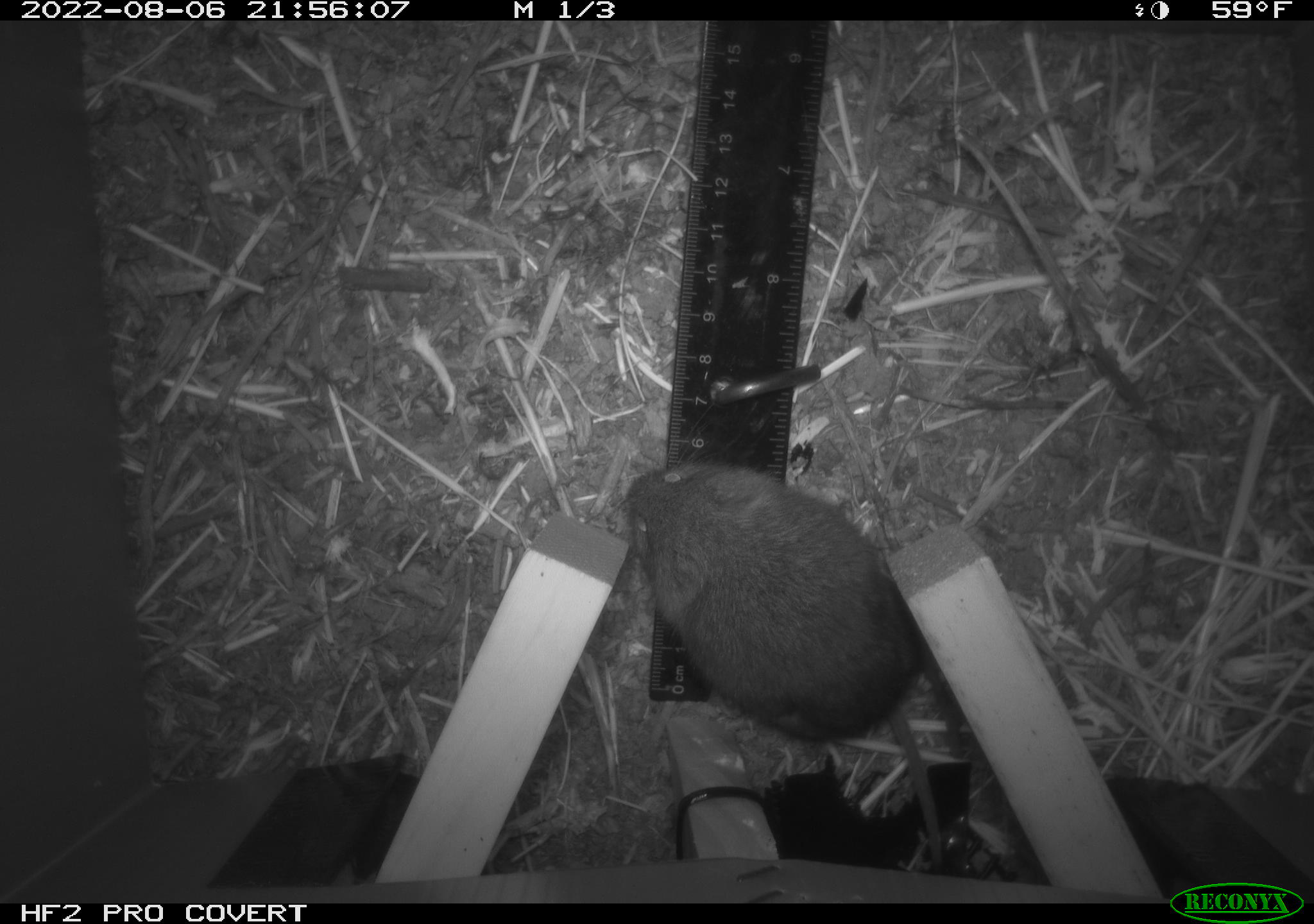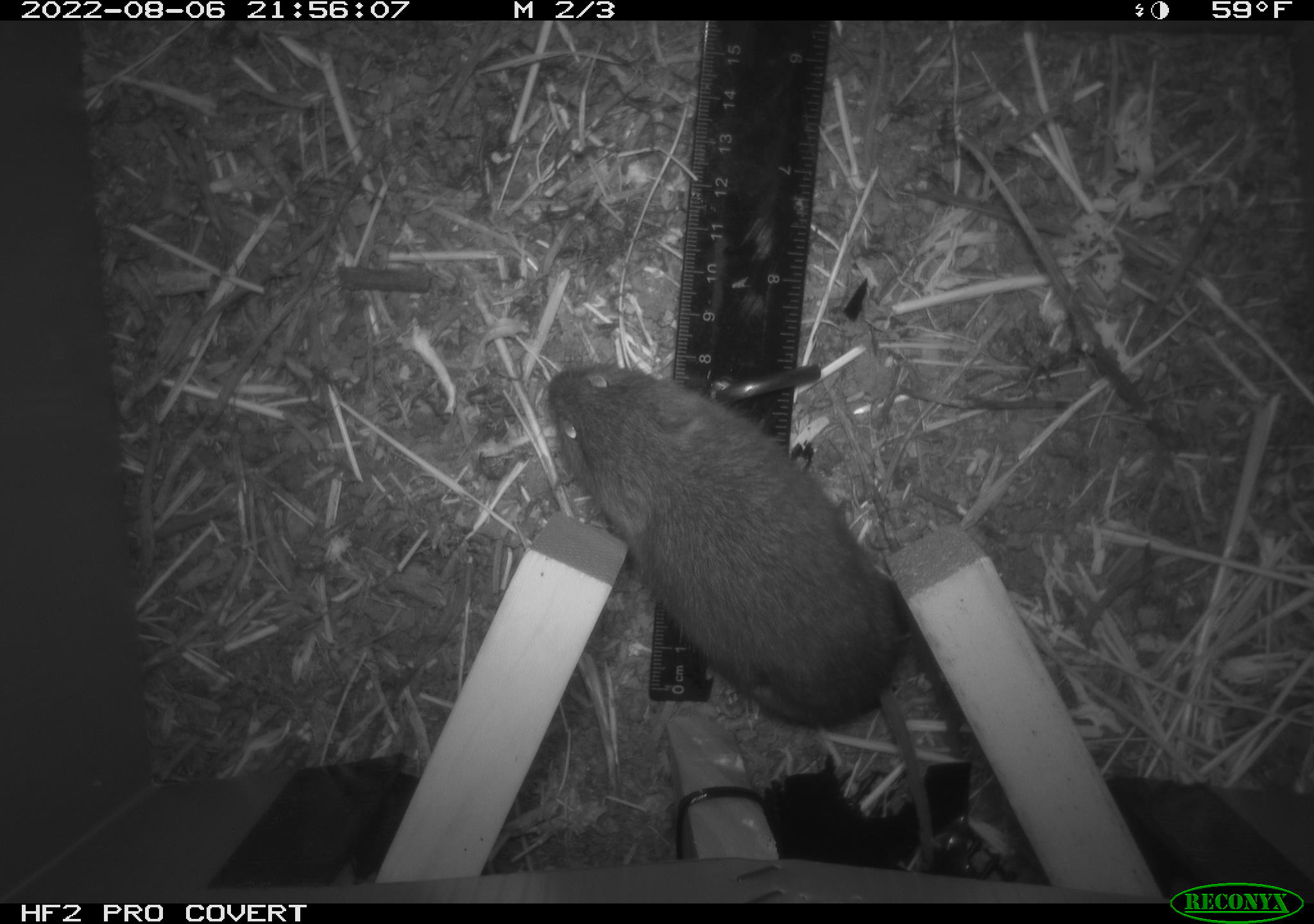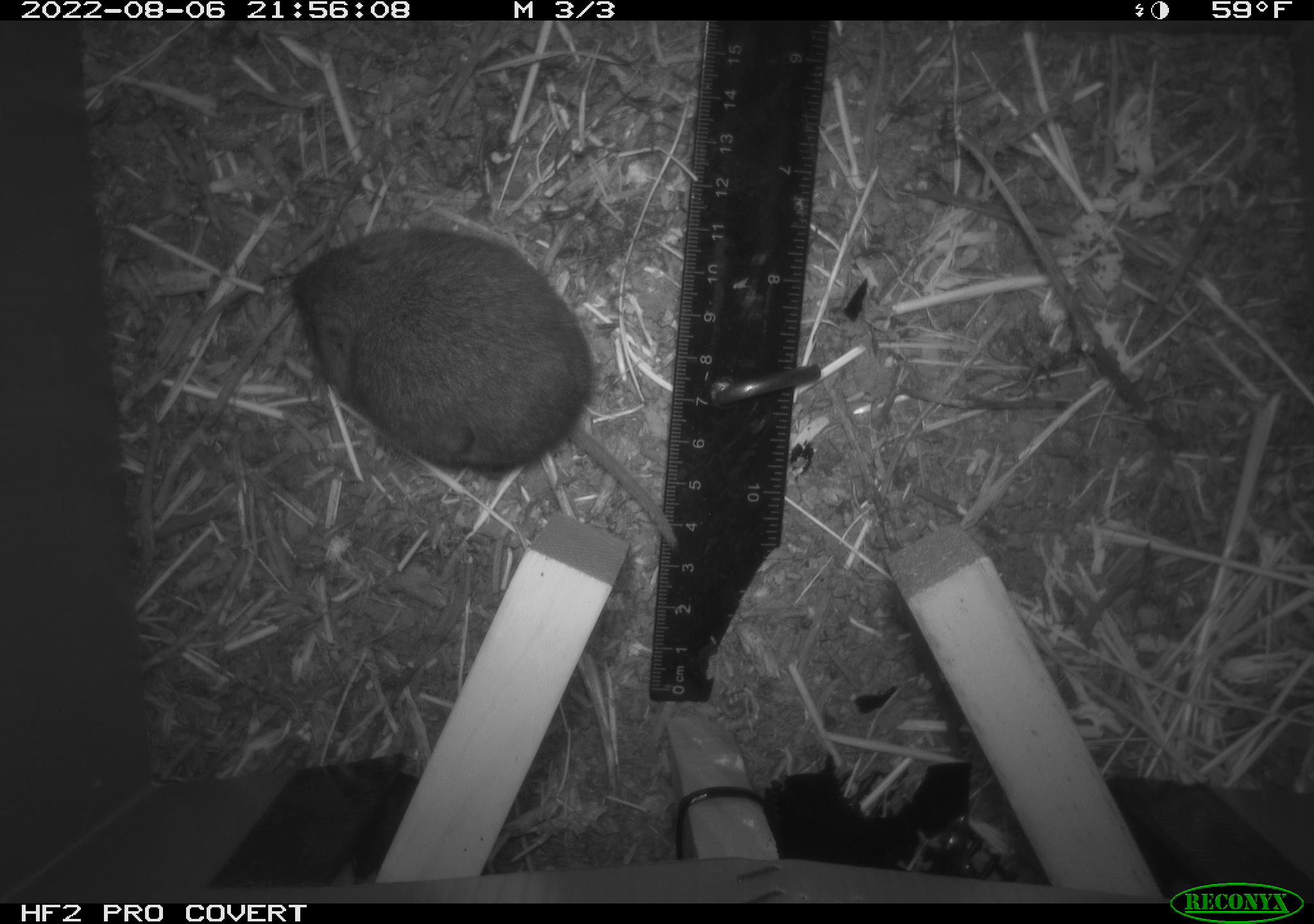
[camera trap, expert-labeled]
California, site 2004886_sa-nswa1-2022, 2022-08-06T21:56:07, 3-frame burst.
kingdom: Animalia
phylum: Chordata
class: Mammalia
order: Rodentia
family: Cricetidae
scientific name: Cricetidae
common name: hamsters, voles, lemmings, and allies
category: cricetidae family